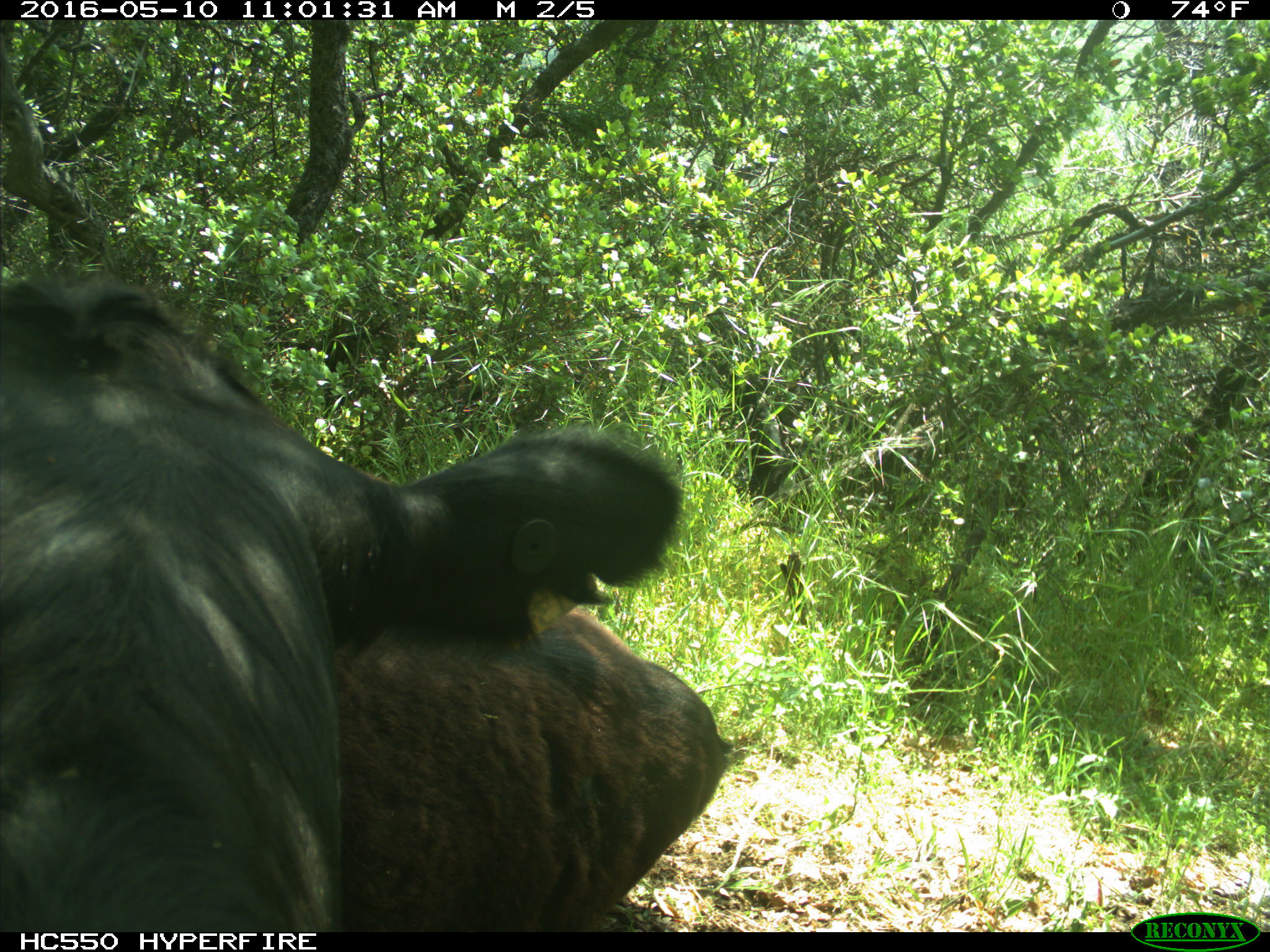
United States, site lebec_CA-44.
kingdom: Animalia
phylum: Chordata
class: Mammalia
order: Artiodactyla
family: Bovidae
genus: Bos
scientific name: Bos taurus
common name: domestic cow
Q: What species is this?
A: Bos taurus (domestic cow).